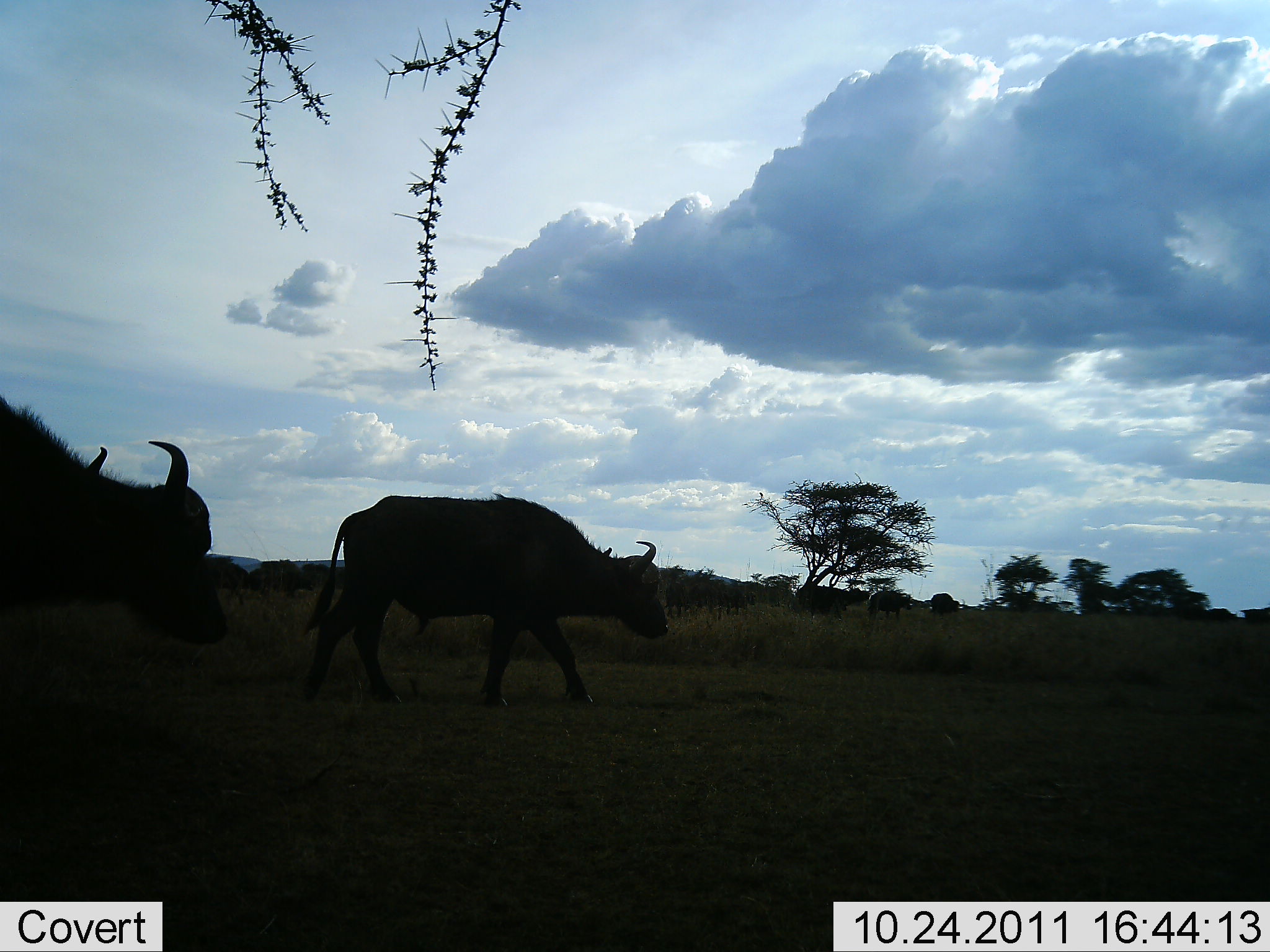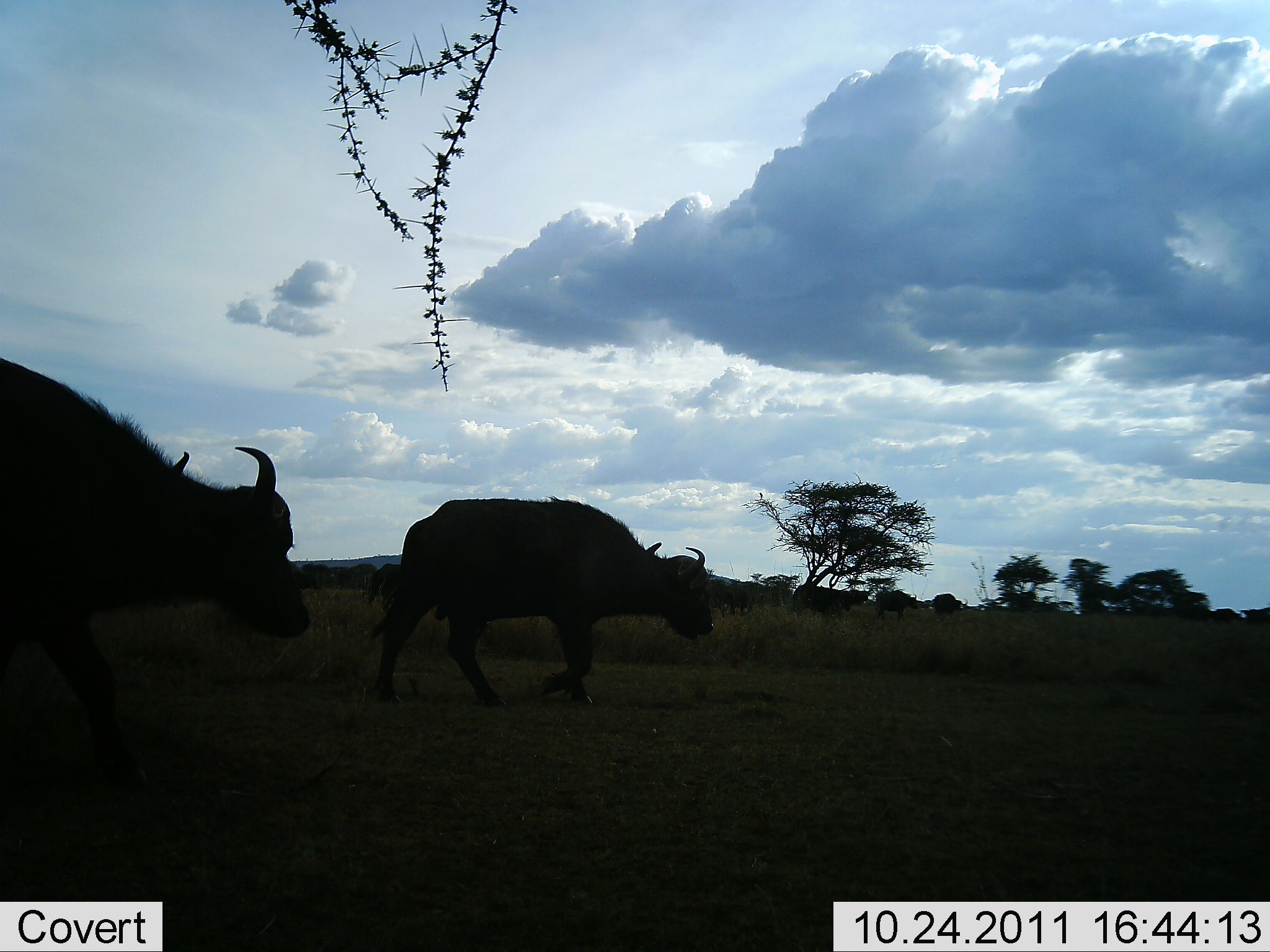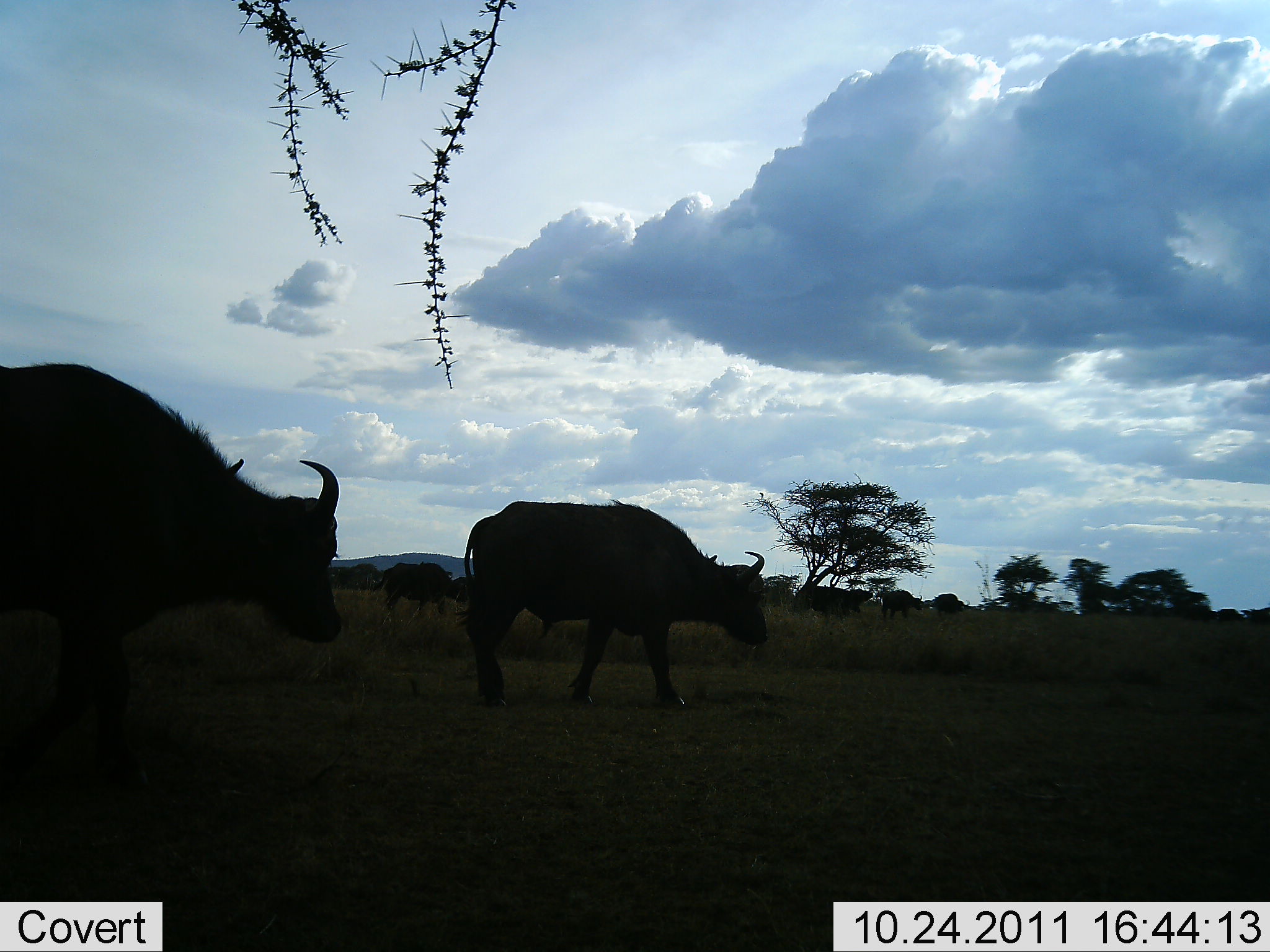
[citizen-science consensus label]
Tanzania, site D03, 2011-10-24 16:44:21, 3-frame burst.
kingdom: Animalia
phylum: Chordata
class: Mammalia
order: Artiodactyla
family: Bovidae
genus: Syncerus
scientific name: Syncerus caffer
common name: cape buffalo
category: buffalo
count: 8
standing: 7%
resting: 0%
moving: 100%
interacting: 0%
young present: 0%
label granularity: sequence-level